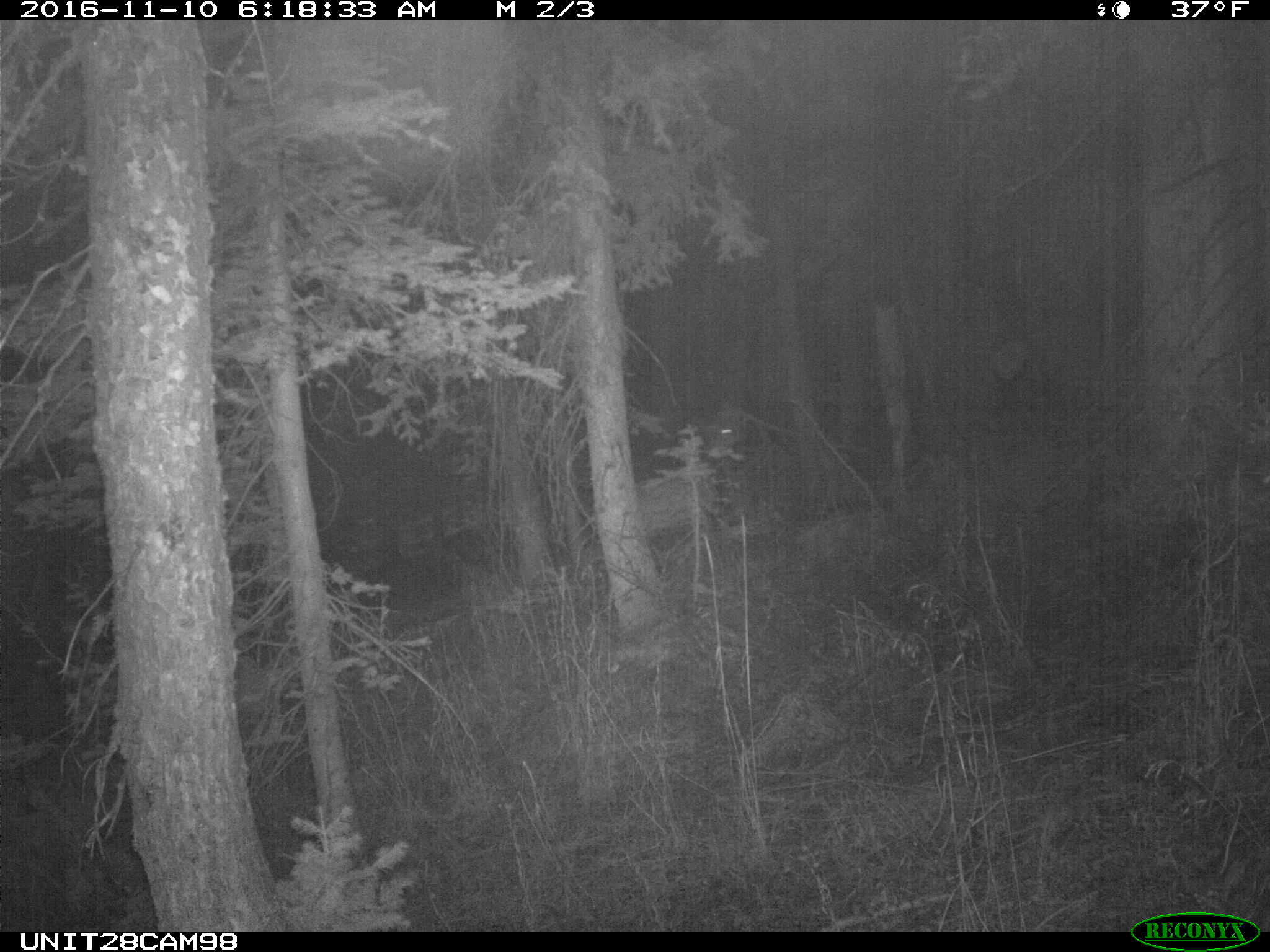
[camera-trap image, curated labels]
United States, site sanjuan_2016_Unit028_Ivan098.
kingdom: Animalia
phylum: Chordata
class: Mammalia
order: Artiodactyla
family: Cervidae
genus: Cervus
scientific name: Cervus elaphus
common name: red deer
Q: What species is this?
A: Cervus elaphus (red deer).